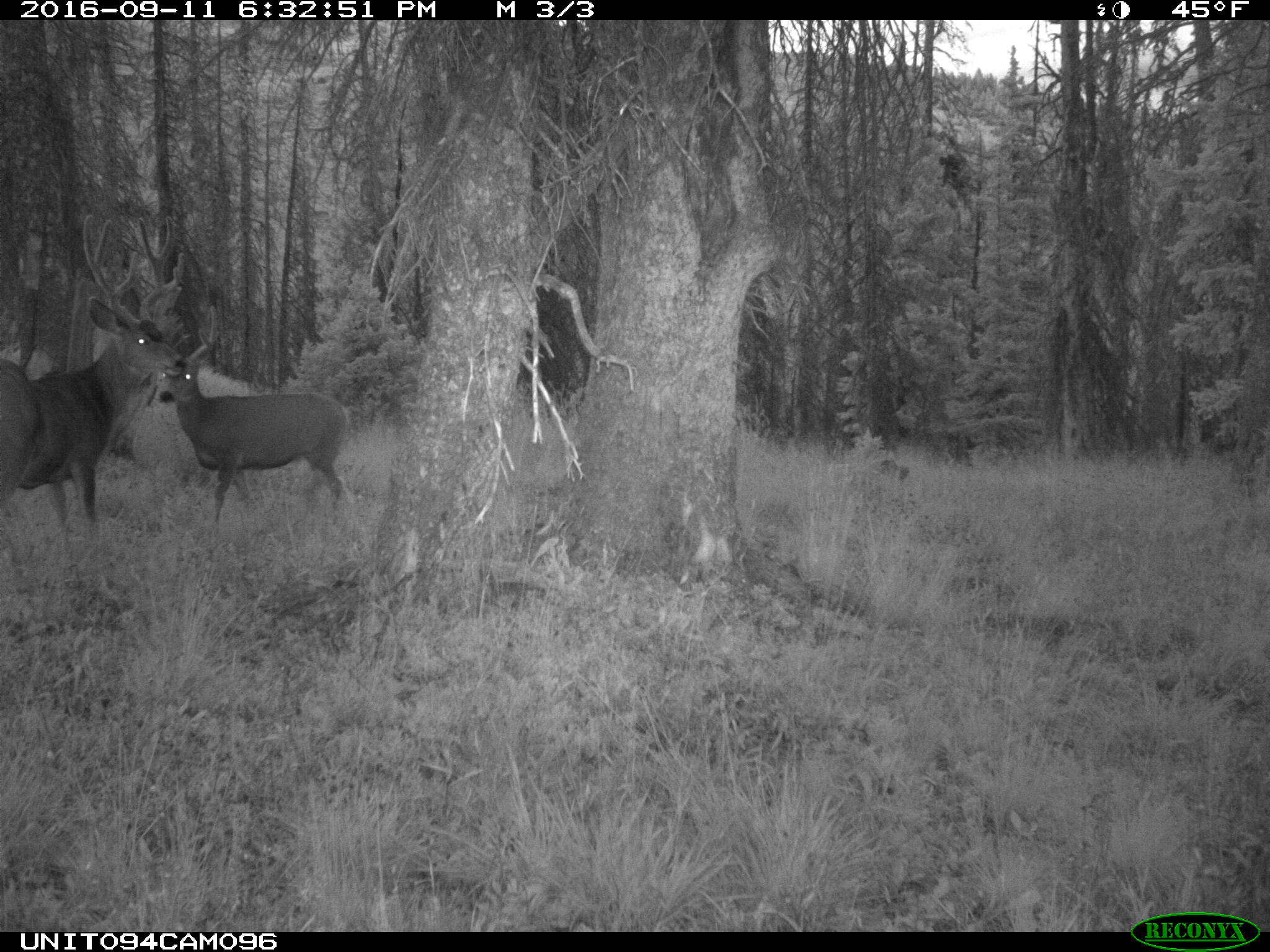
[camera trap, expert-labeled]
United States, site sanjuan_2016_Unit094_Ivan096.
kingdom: Animalia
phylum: Chordata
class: Mammalia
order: Artiodactyla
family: Cervidae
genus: Odocoileus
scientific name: Odocoileus hemionus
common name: mule deer